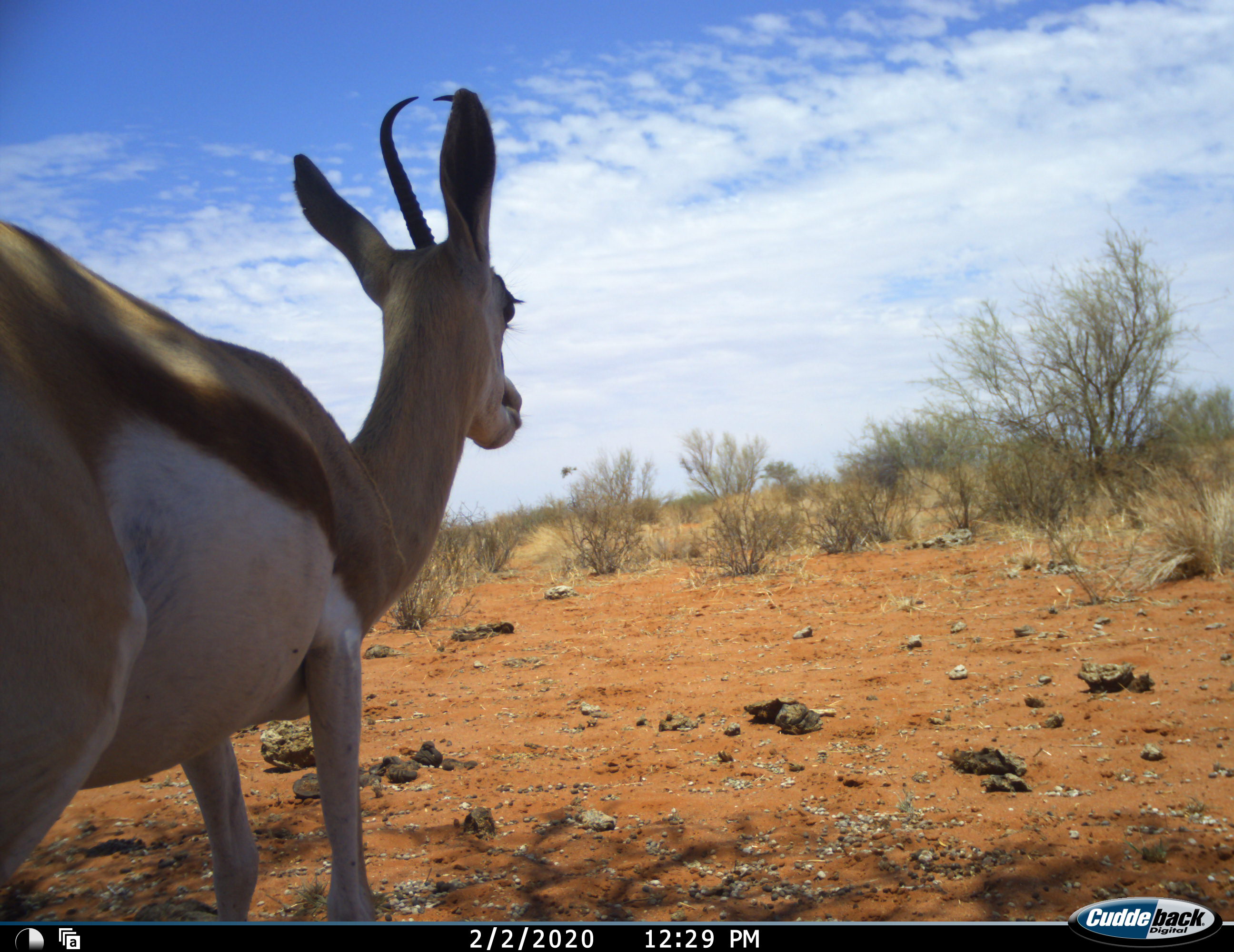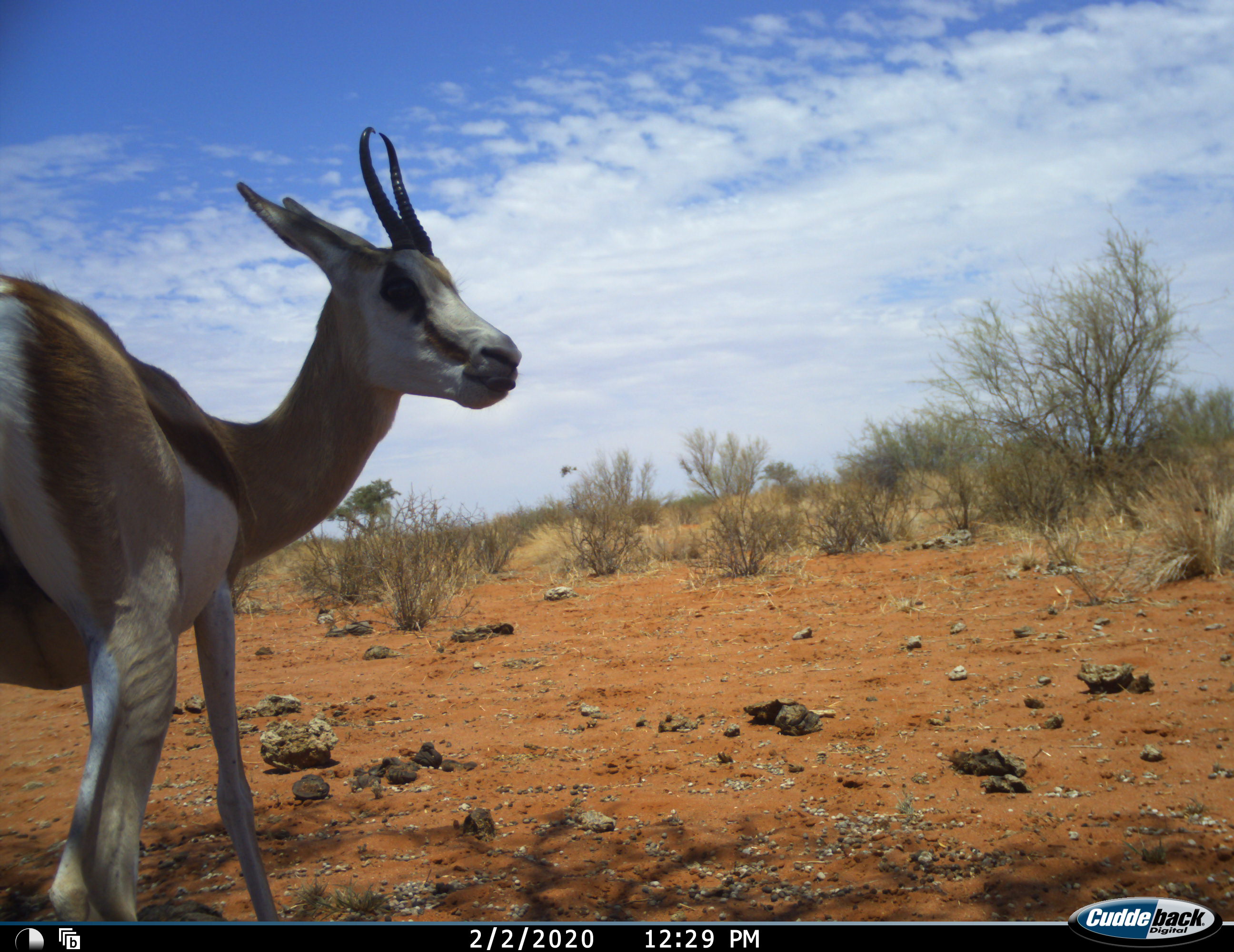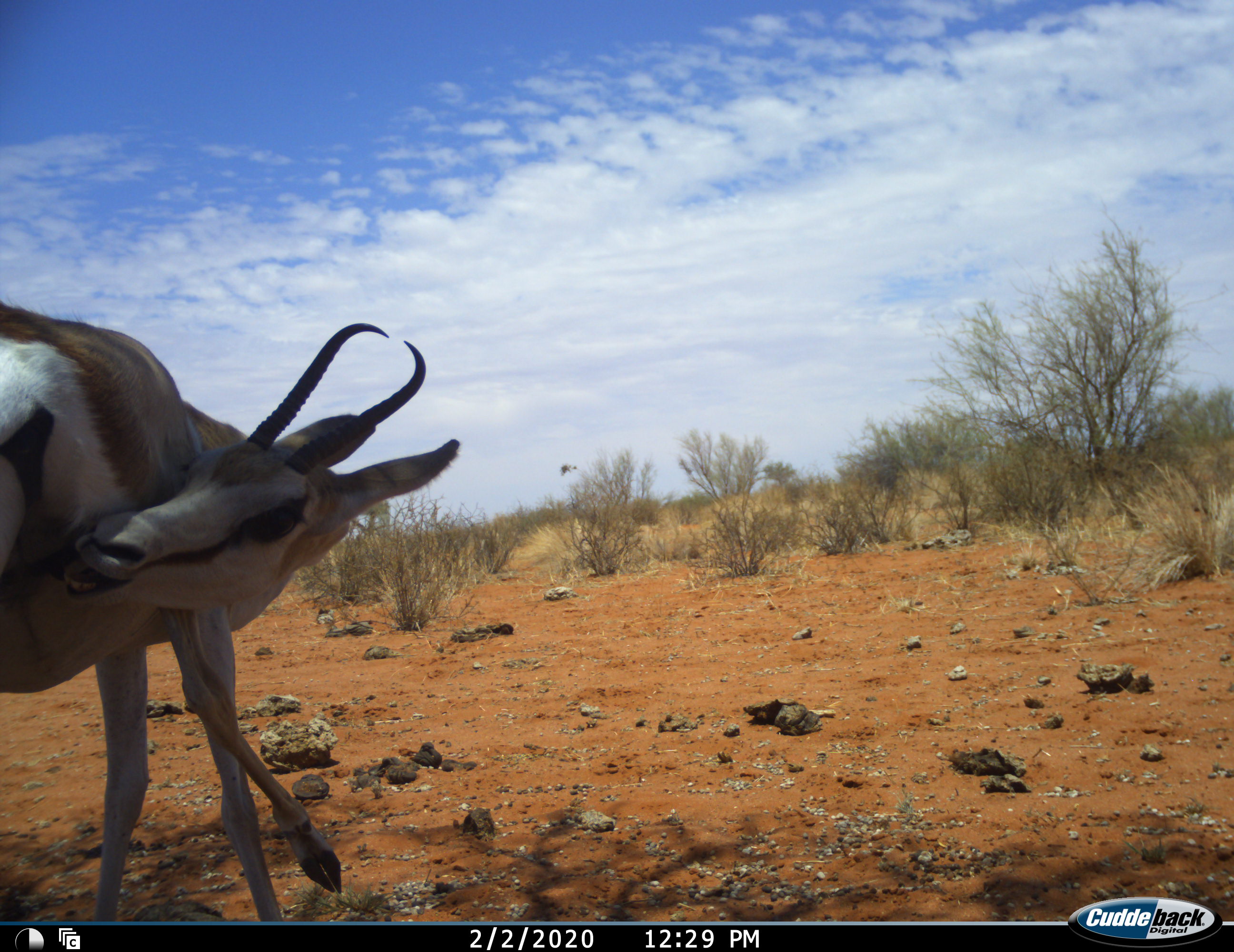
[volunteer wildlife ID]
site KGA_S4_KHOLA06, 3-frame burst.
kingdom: Animalia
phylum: Chordata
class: Mammalia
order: Artiodactyla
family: Bovidae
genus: Antidorcas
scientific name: Antidorcas marsupialis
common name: springbok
Springbok (Antidorcas marsupialis), count 1. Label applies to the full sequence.